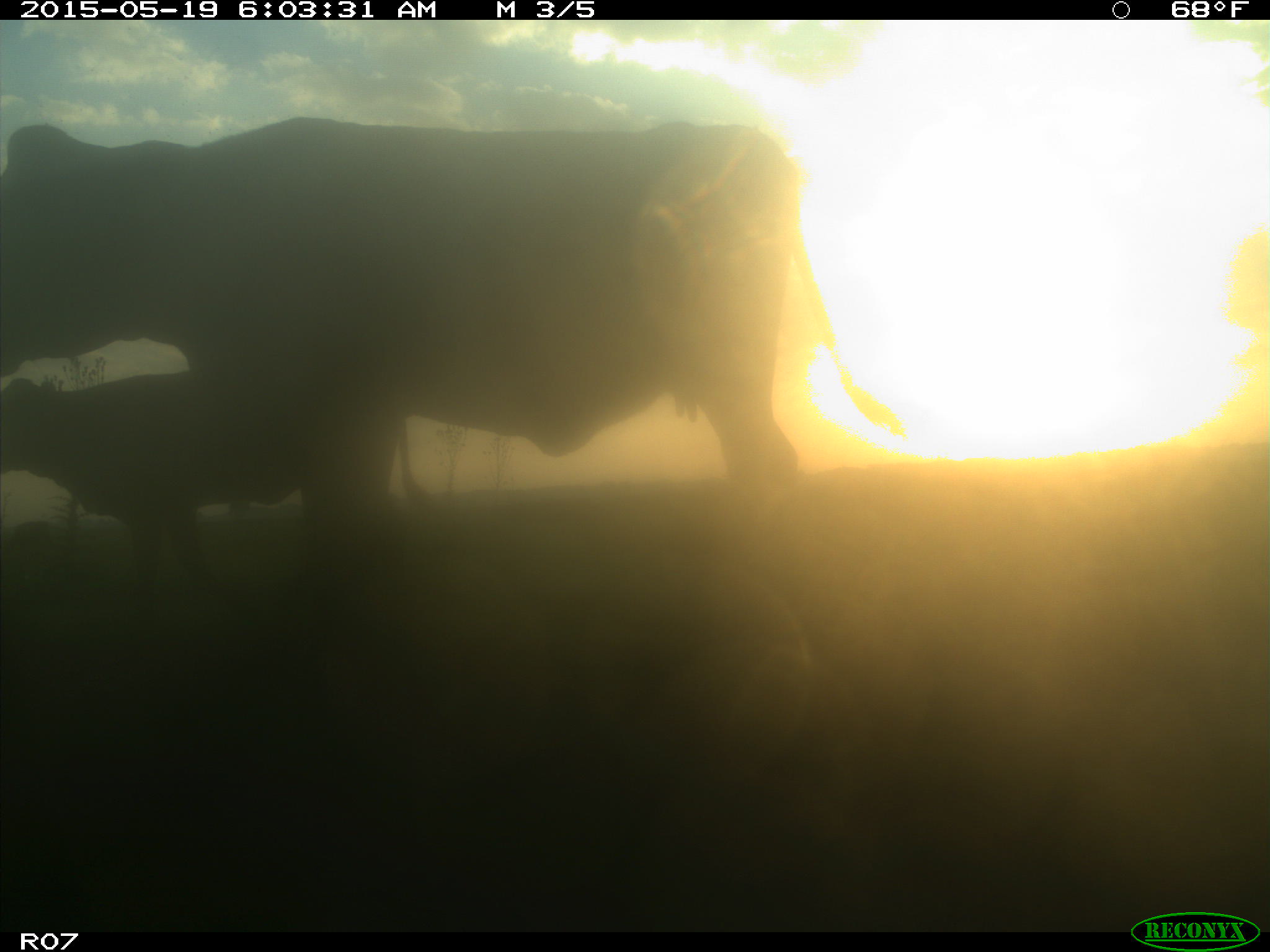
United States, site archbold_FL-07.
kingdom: Animalia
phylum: Chordata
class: Mammalia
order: Artiodactyla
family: Bovidae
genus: Bos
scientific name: Bos taurus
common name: domestic cow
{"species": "Bos taurus (domestic cow)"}